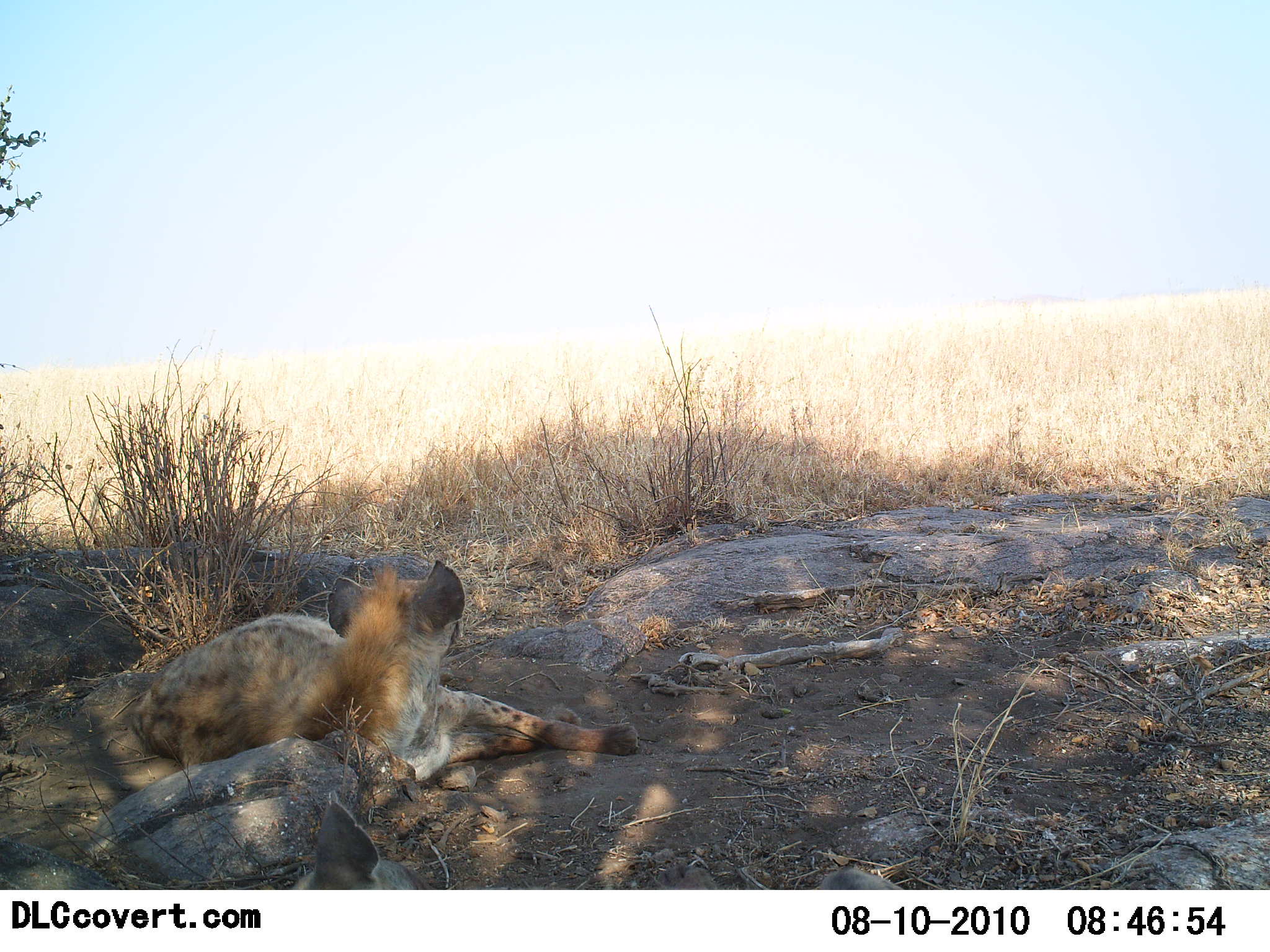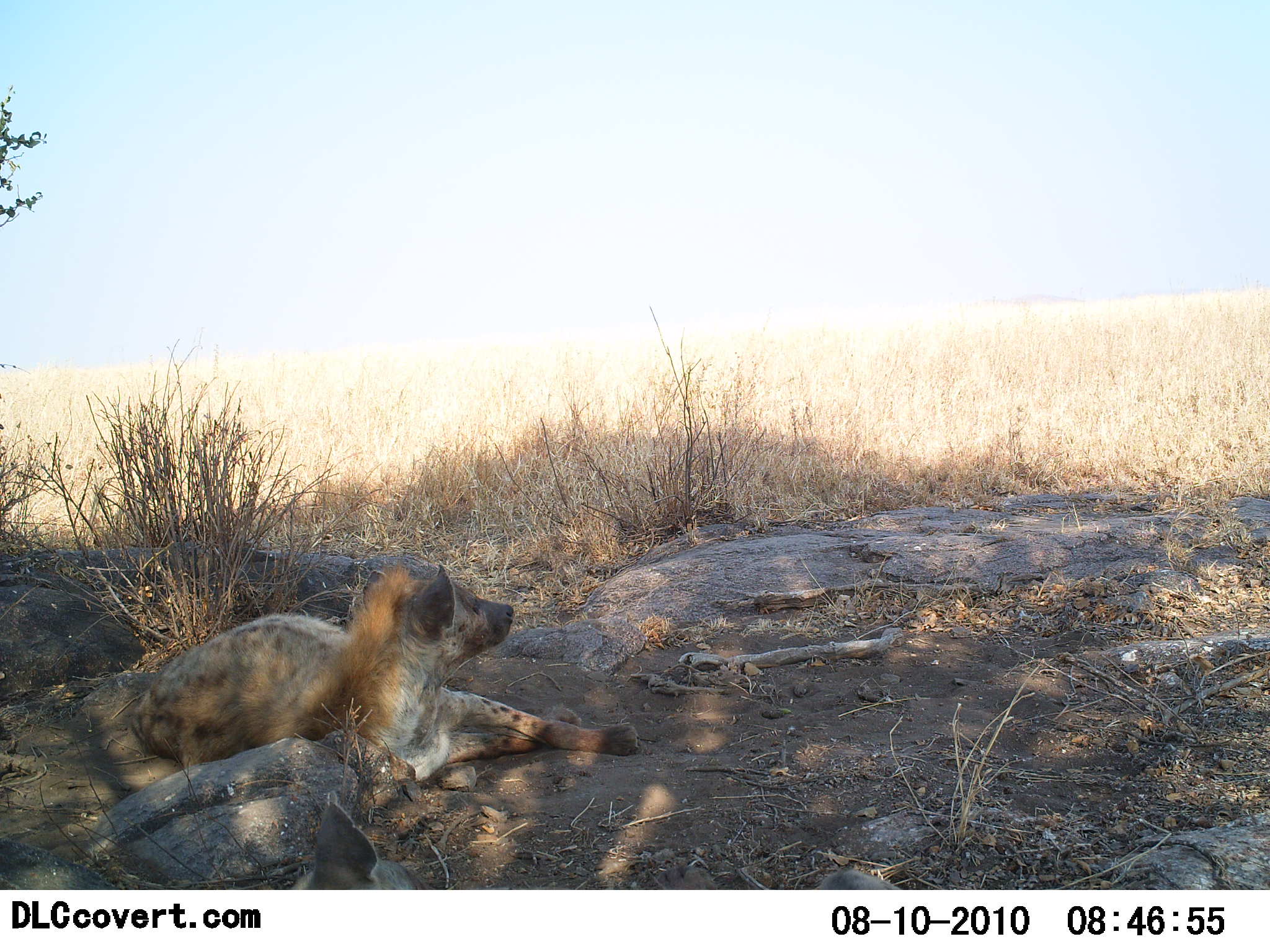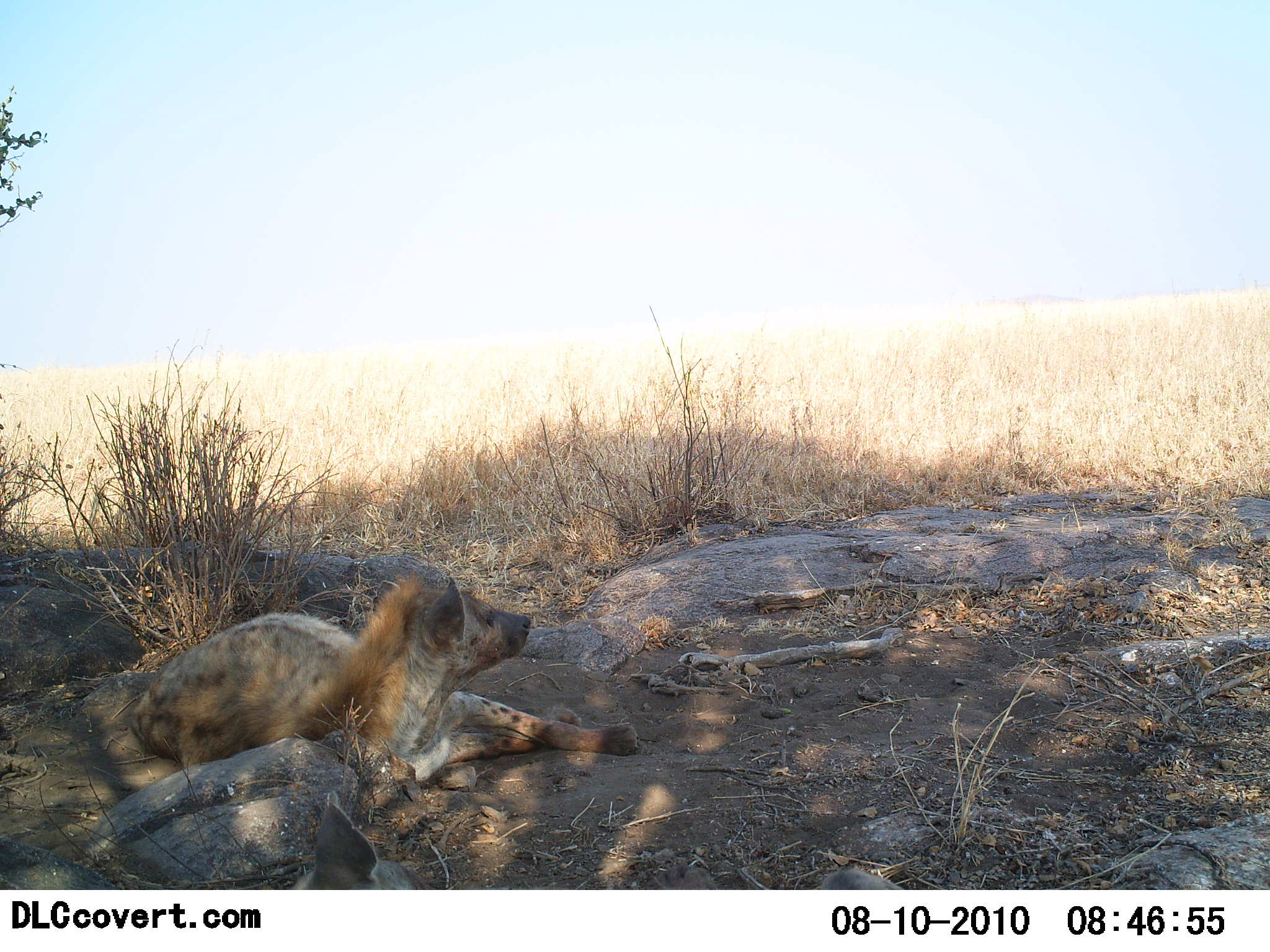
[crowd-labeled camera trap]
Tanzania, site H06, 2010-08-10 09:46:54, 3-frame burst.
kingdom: Animalia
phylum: Chordata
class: Mammalia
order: Carnivora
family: Hyaenidae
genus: Crocuta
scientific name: Crocuta crocuta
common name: spotted hyena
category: hyenaspotted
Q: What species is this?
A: Hyenaspotted (spotted hyena) (Crocuta crocuta).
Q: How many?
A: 1.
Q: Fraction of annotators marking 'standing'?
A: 0%.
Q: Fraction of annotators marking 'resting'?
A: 100%.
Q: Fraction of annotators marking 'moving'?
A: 0%.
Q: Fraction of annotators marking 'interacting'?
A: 0%.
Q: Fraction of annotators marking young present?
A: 0%.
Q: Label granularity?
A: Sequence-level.